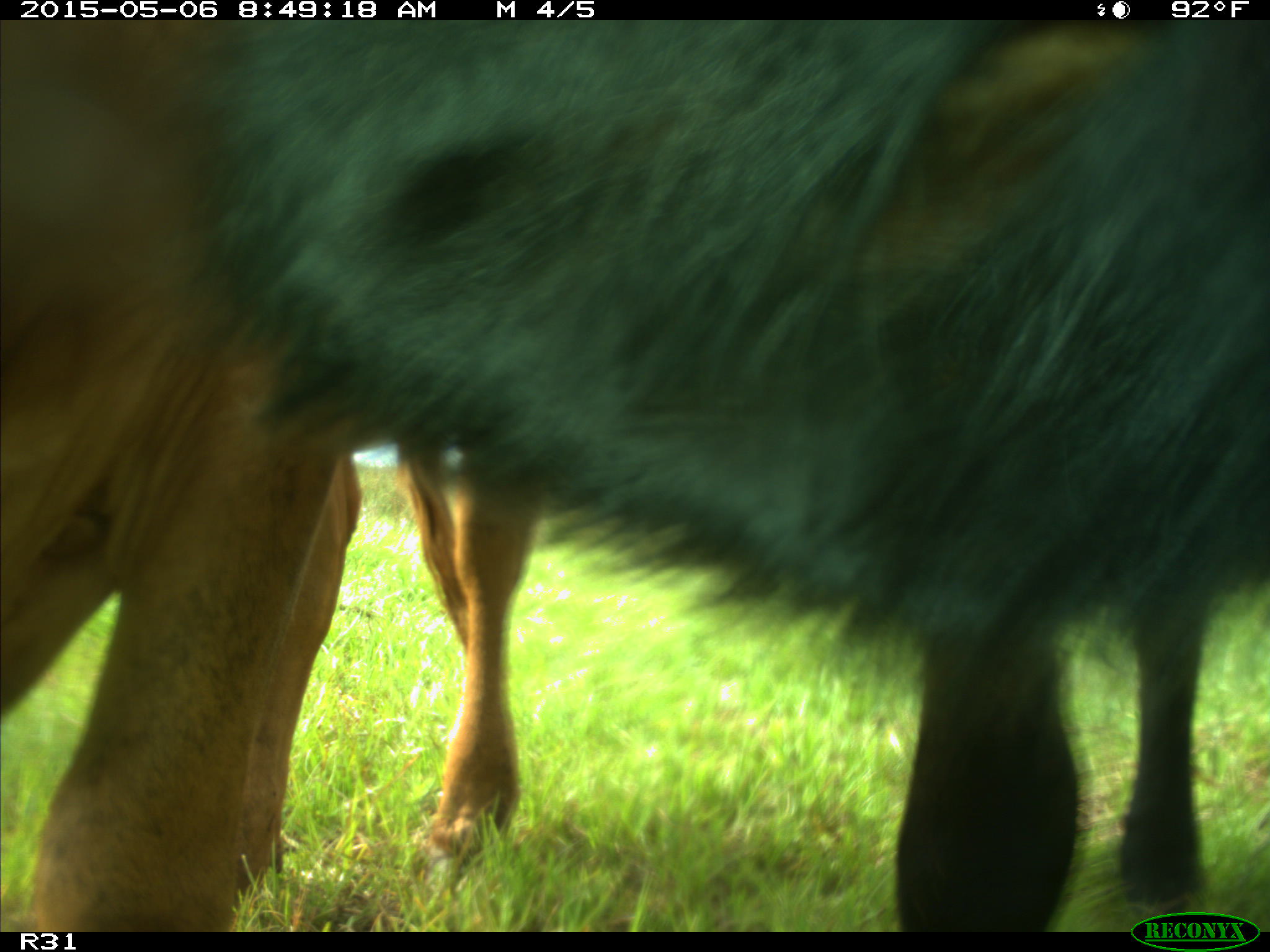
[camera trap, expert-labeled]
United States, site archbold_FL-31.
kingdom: Animalia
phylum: Chordata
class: Mammalia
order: Artiodactyla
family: Bovidae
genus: Bos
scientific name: Bos taurus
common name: domestic cow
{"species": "Bos taurus (domestic cow)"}